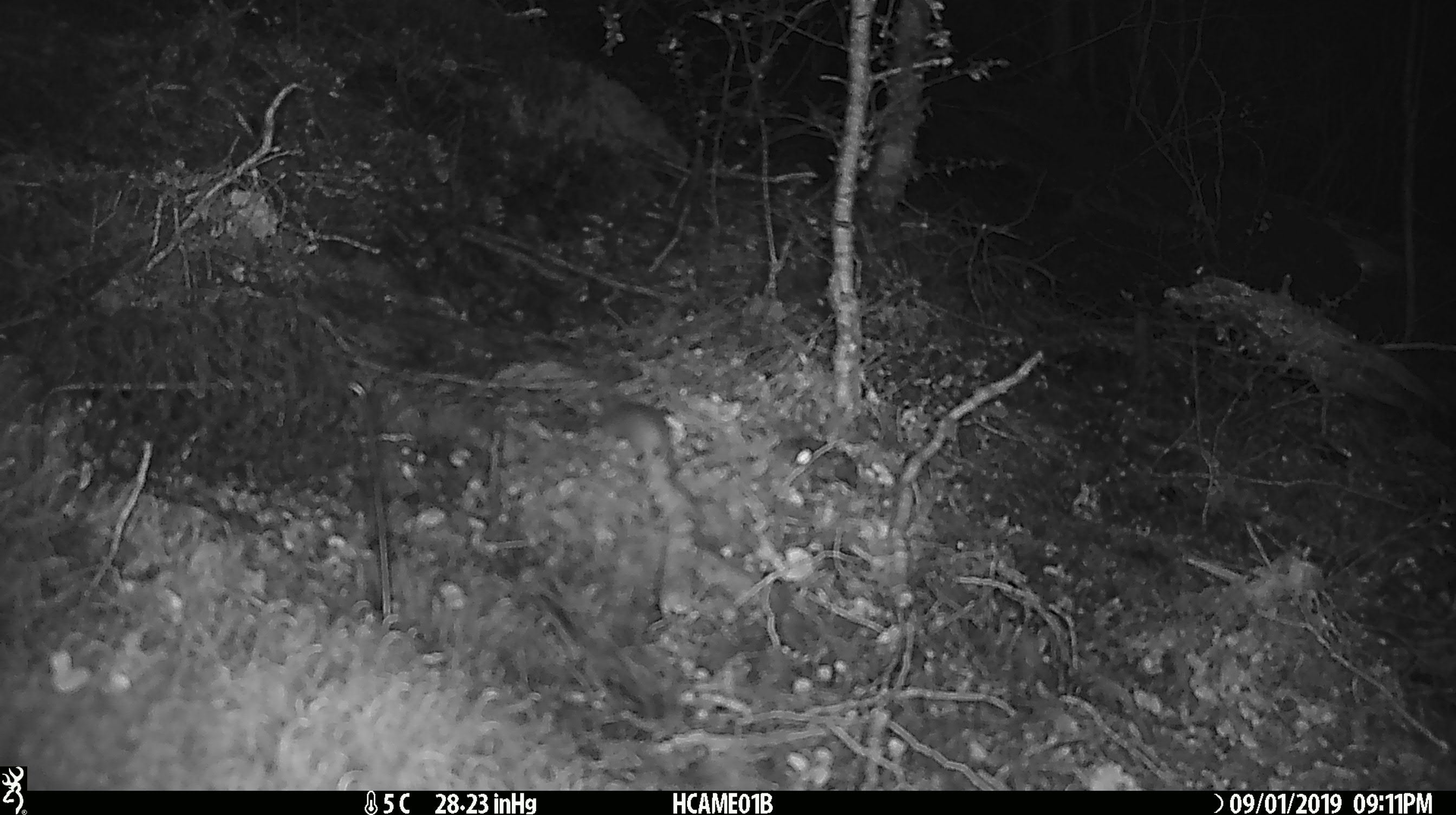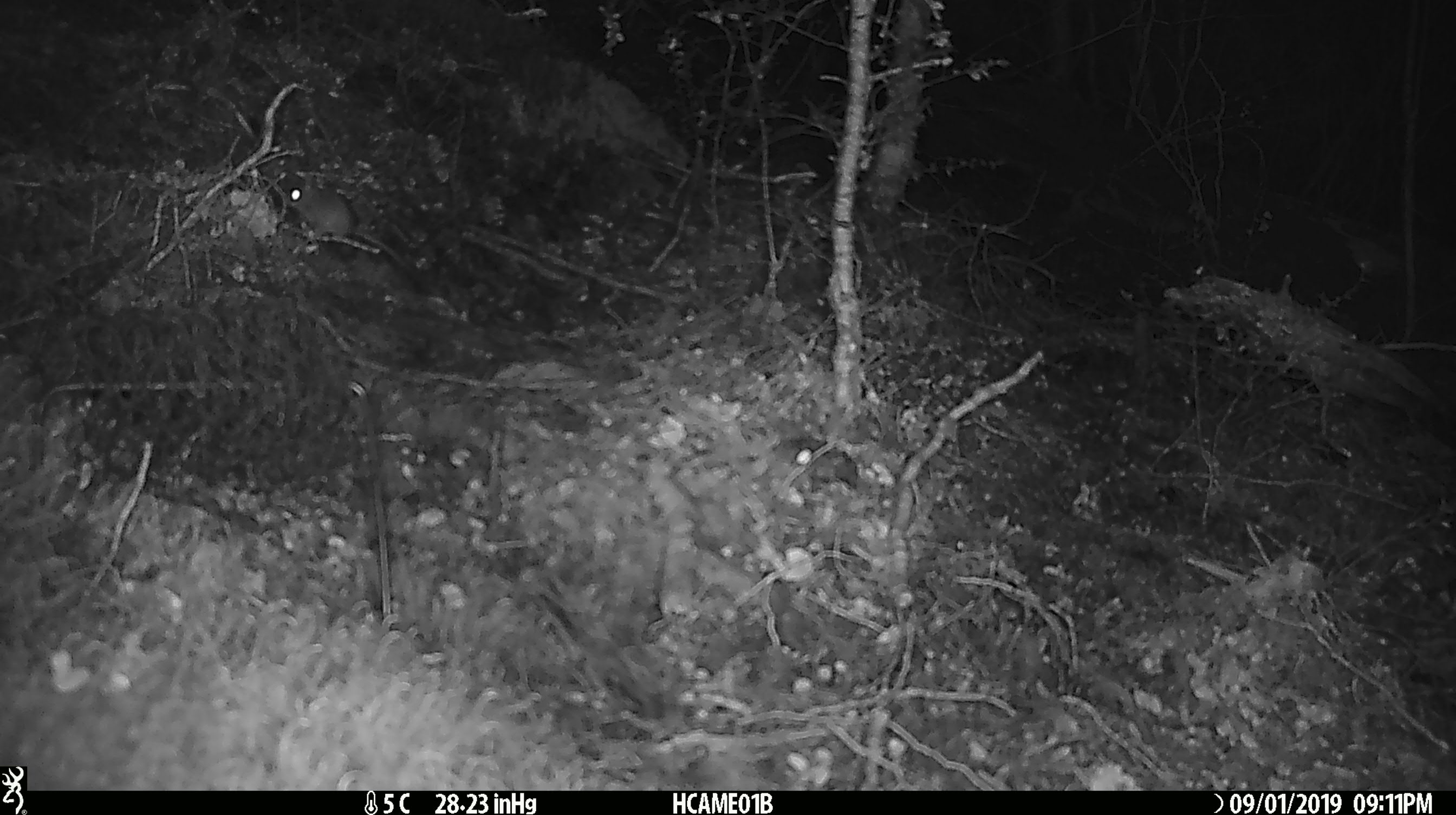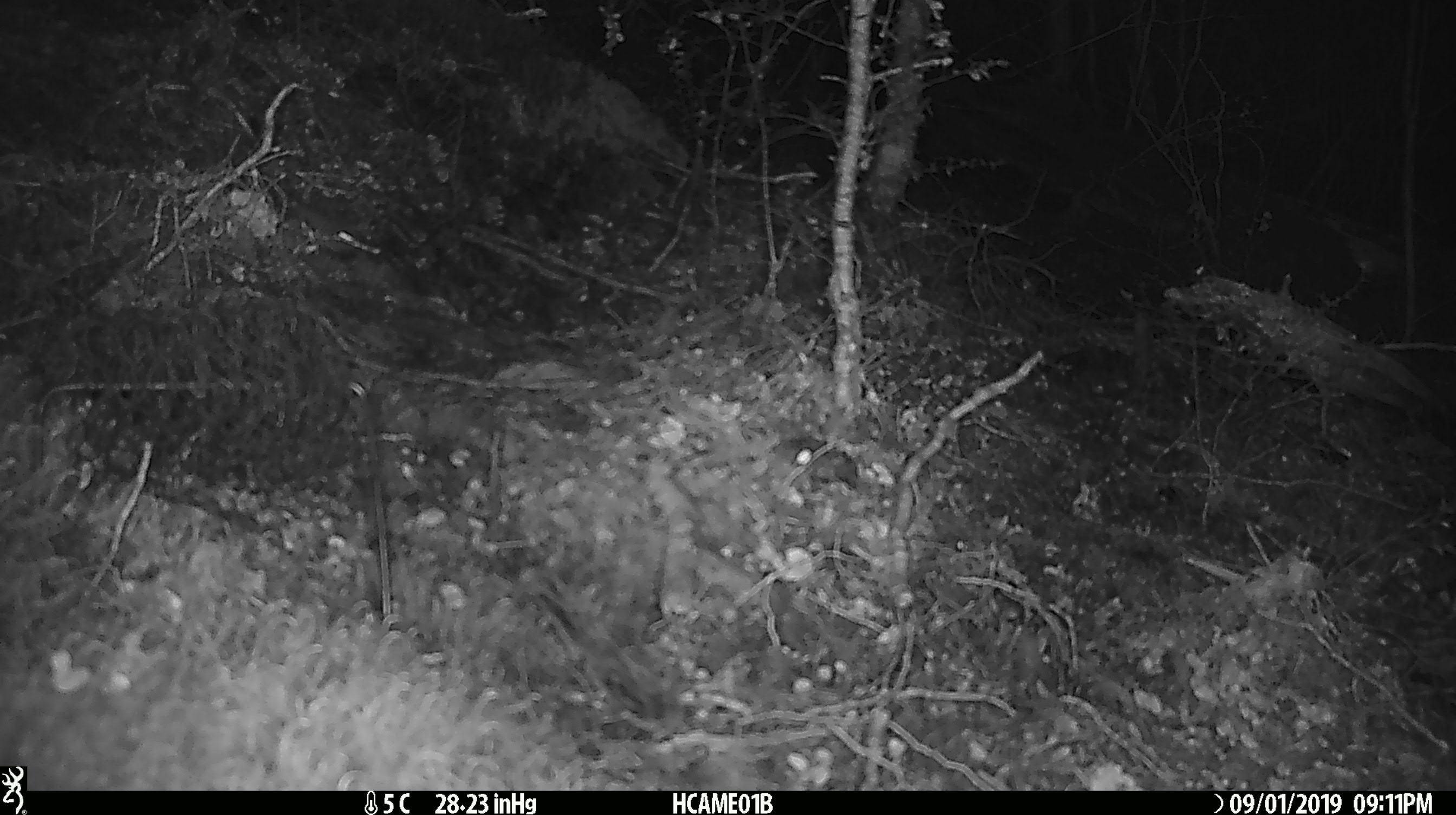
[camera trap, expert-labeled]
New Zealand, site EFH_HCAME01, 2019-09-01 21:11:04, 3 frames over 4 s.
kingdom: Animalia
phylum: Chordata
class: Mammalia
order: Rodentia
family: Muridae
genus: Mus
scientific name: Mus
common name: mouse